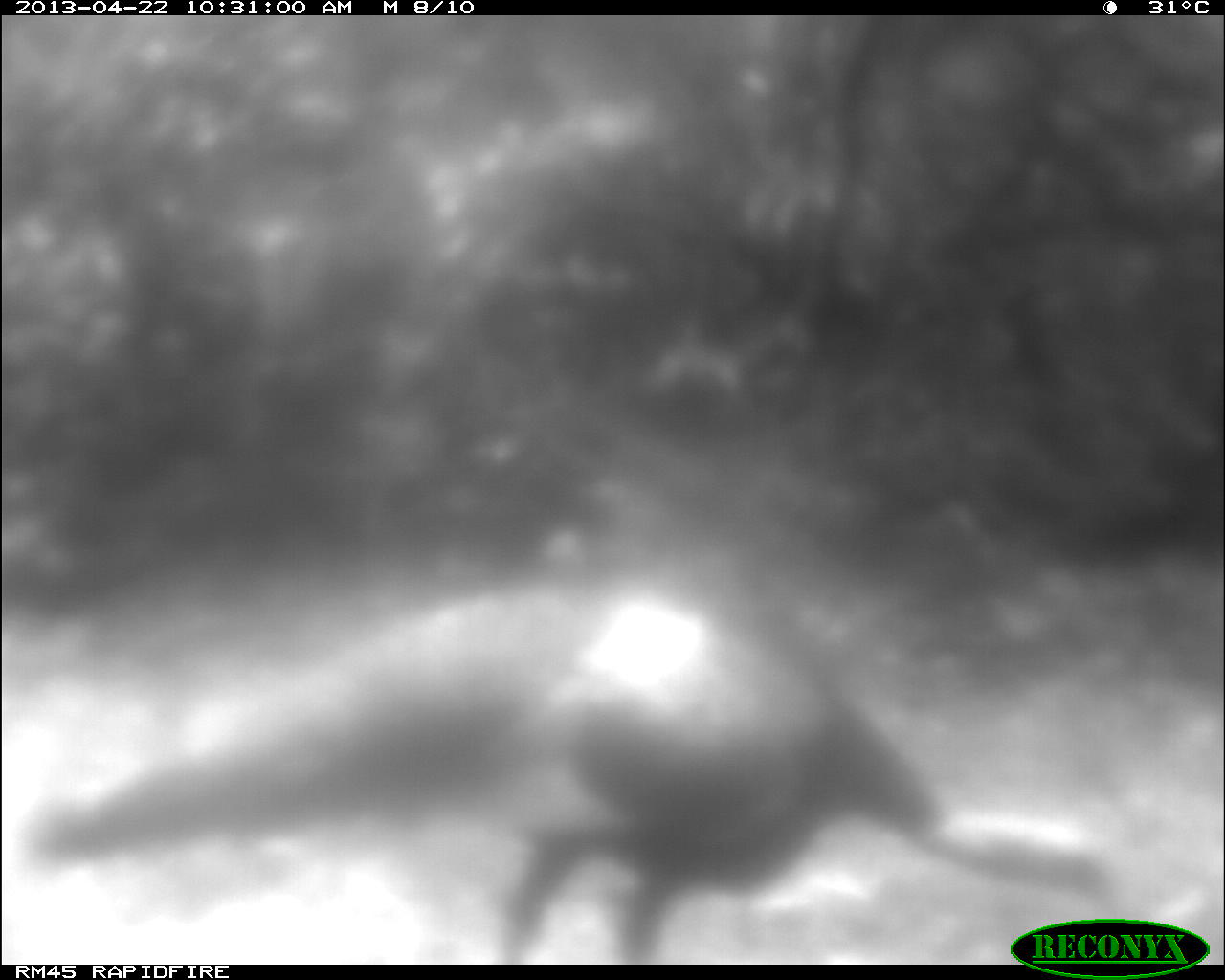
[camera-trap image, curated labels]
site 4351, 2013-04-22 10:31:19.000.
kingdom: Animalia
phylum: Chordata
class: Aves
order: Galliformes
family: Phasianidae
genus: Meleagris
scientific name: Meleagris ocellata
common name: ocellated turkey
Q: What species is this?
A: Meleagris ocellata (ocellated turkey).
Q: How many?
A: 1.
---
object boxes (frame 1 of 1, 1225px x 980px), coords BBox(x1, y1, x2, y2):
meleagris ocellata: BBox(23, 545, 1125, 958)